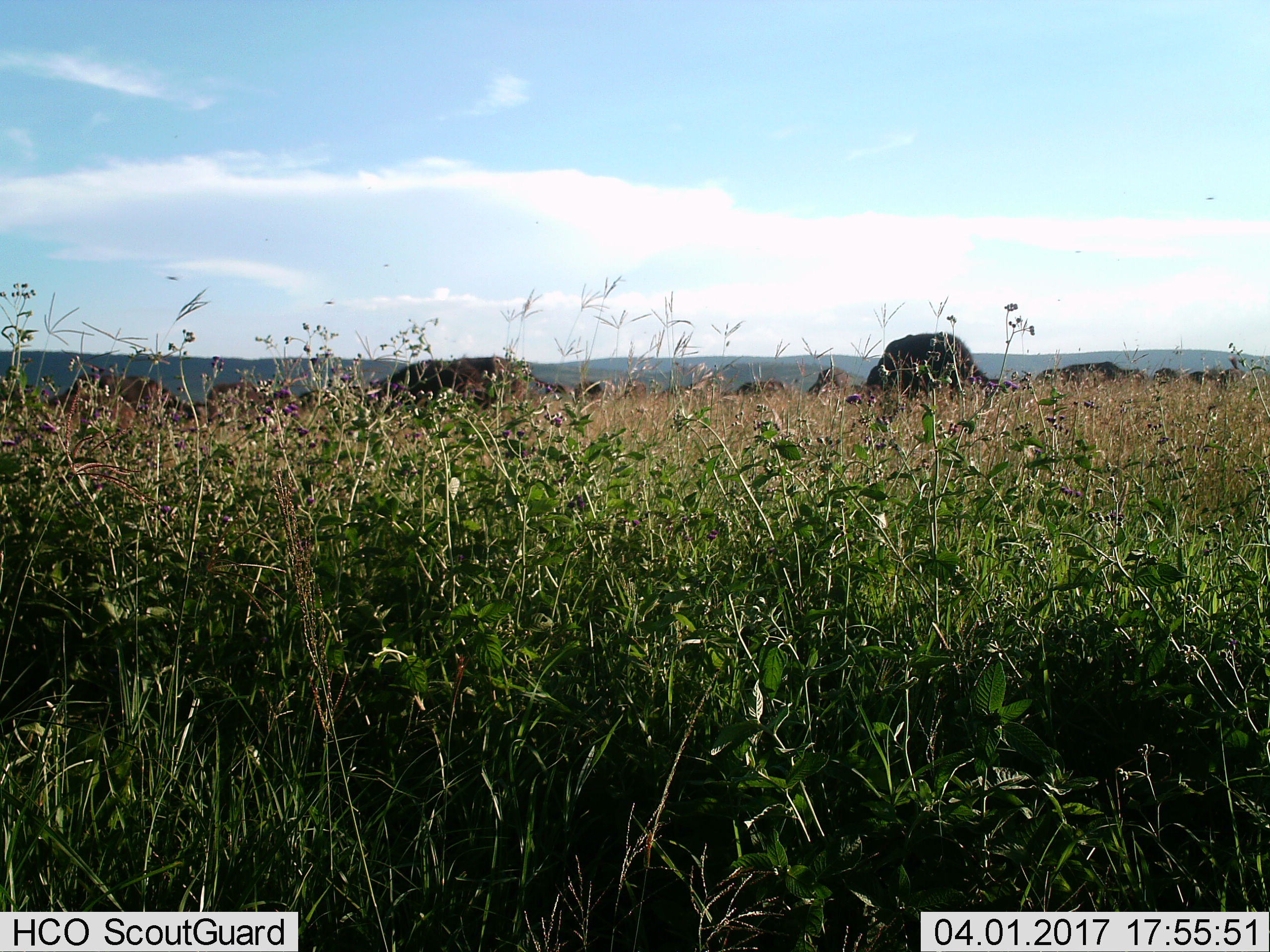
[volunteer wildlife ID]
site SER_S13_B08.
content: unidentified animal